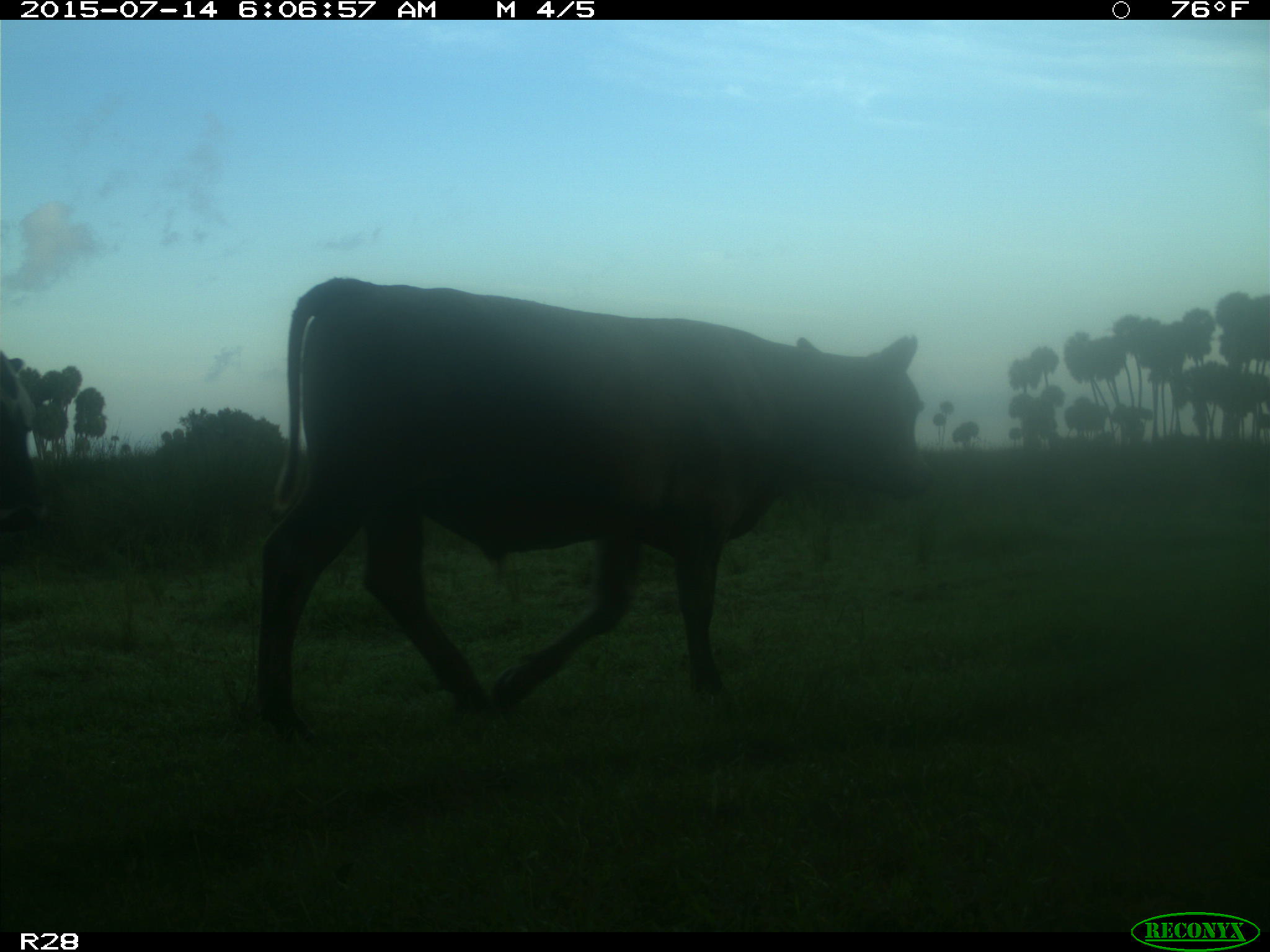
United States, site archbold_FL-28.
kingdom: Animalia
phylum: Chordata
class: Mammalia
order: Artiodactyla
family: Bovidae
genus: Bos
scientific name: Bos taurus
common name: domestic cow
Bos taurus (domestic cow).